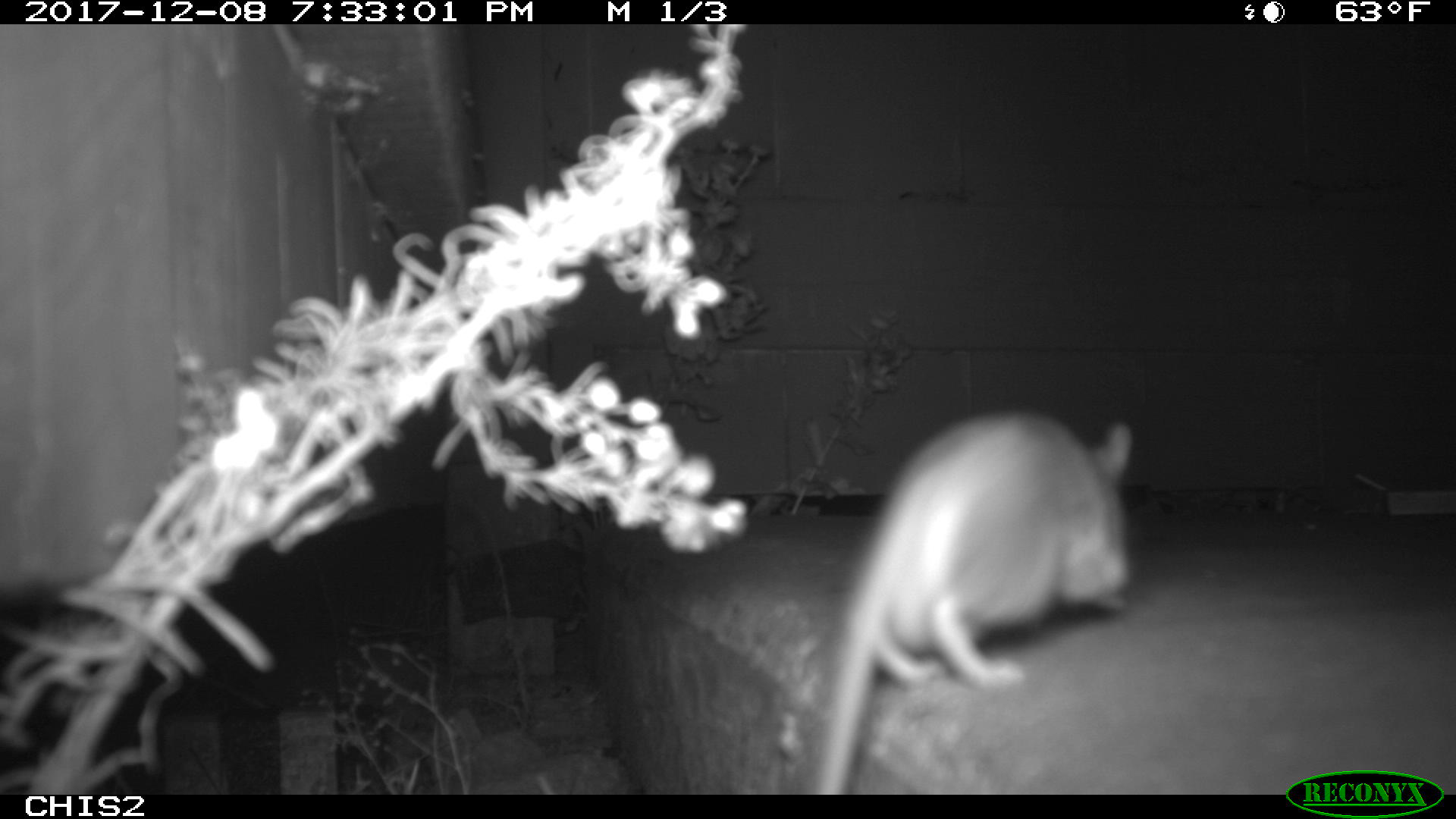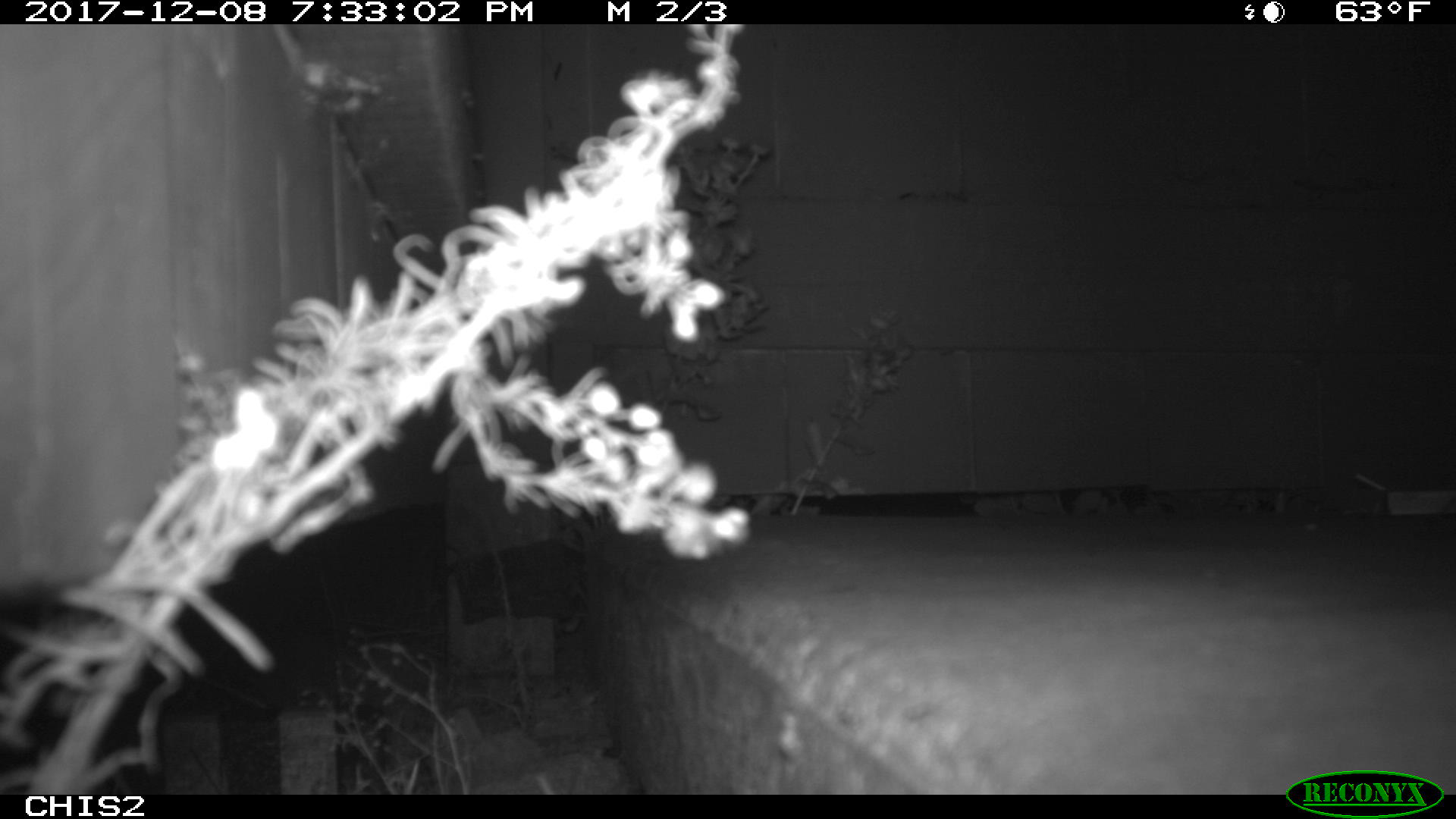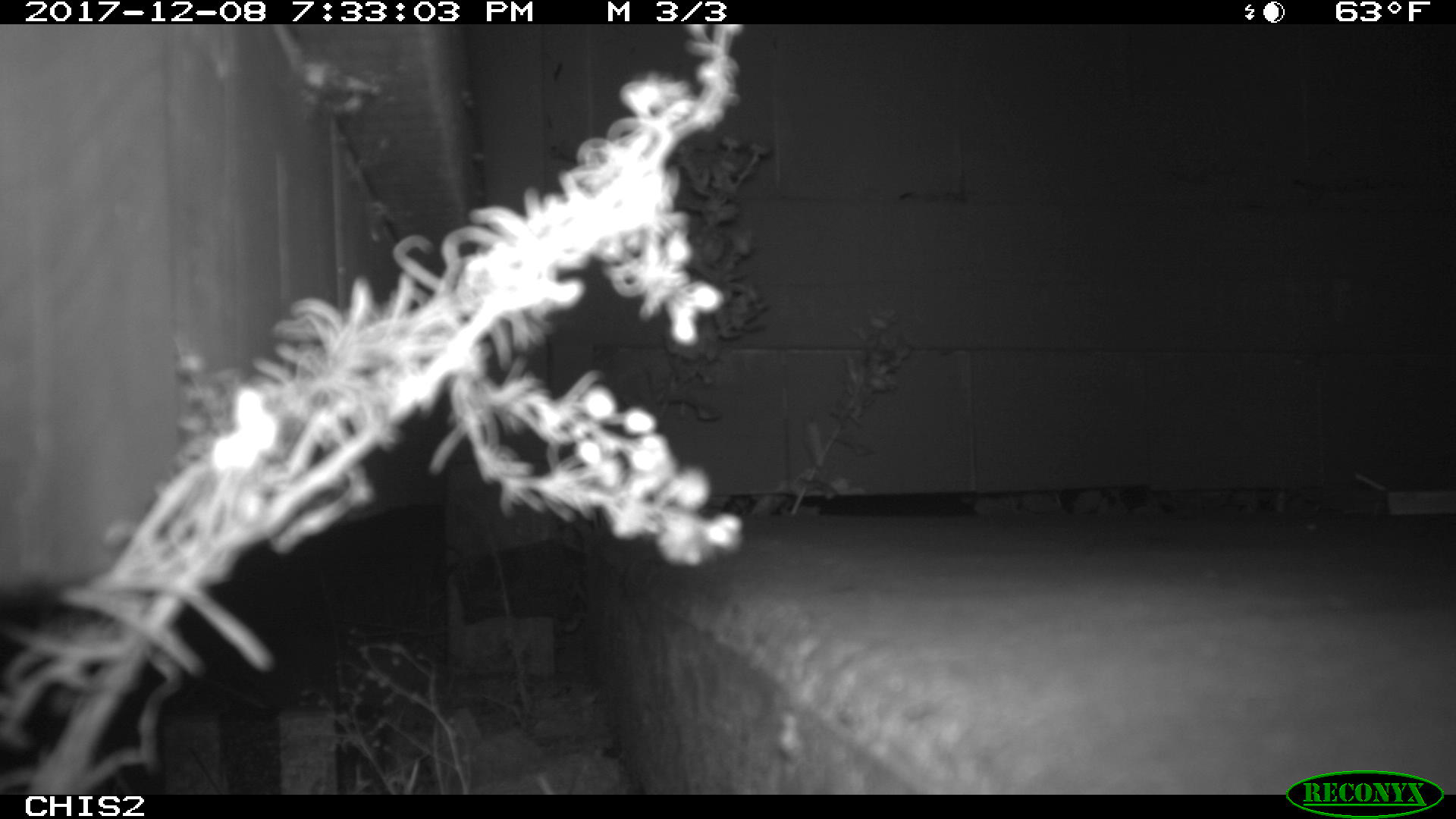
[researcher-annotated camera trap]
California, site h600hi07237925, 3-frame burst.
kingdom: Animalia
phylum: Chordata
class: Mammalia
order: Rodentia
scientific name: Rodentia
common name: rodent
Rodent (Rodentia).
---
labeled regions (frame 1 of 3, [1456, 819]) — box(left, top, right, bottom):
rodent: box(813, 410, 1130, 795)